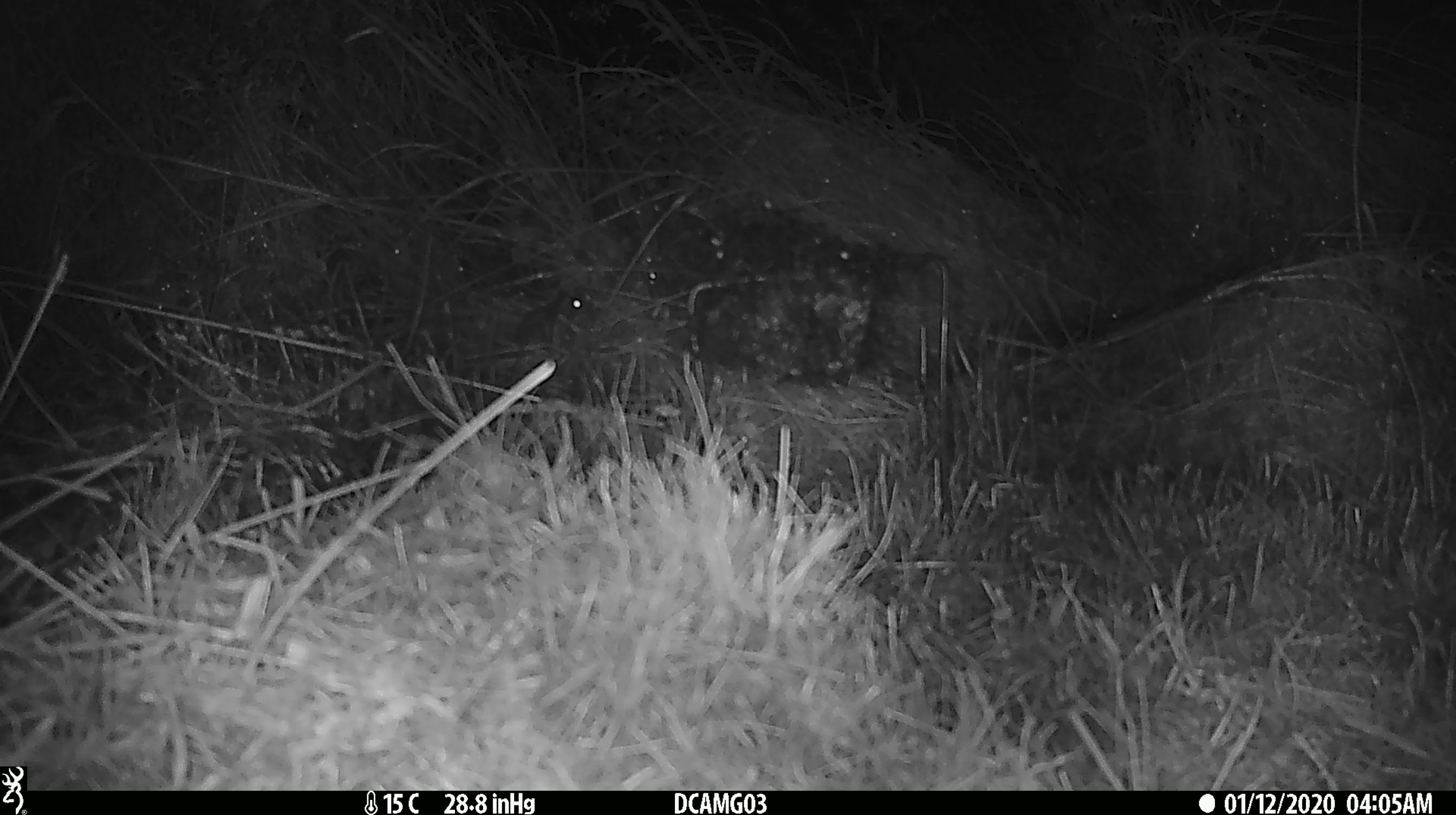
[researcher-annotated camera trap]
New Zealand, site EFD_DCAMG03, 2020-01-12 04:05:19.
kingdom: Animalia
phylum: Chordata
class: Mammalia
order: Rodentia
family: Muridae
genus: Mus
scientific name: Mus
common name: mouse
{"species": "mouse (Mus)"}